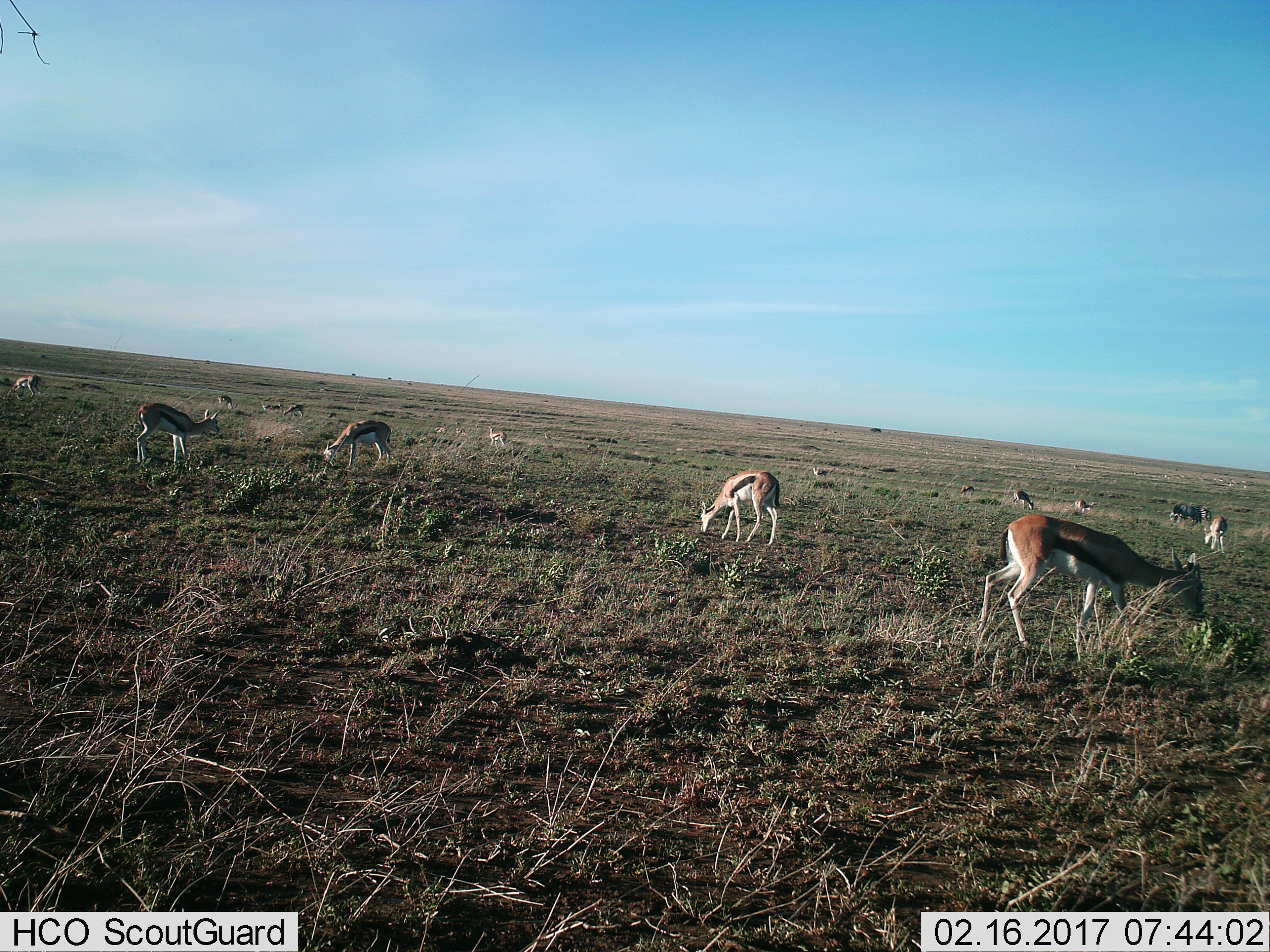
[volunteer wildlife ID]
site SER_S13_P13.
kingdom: Animalia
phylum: Chordata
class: Mammalia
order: Artiodactyla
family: Bovidae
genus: Eudorcas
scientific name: Eudorcas thomsonii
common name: thomson's gazelle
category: gazellethomsons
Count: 11-50.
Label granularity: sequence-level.